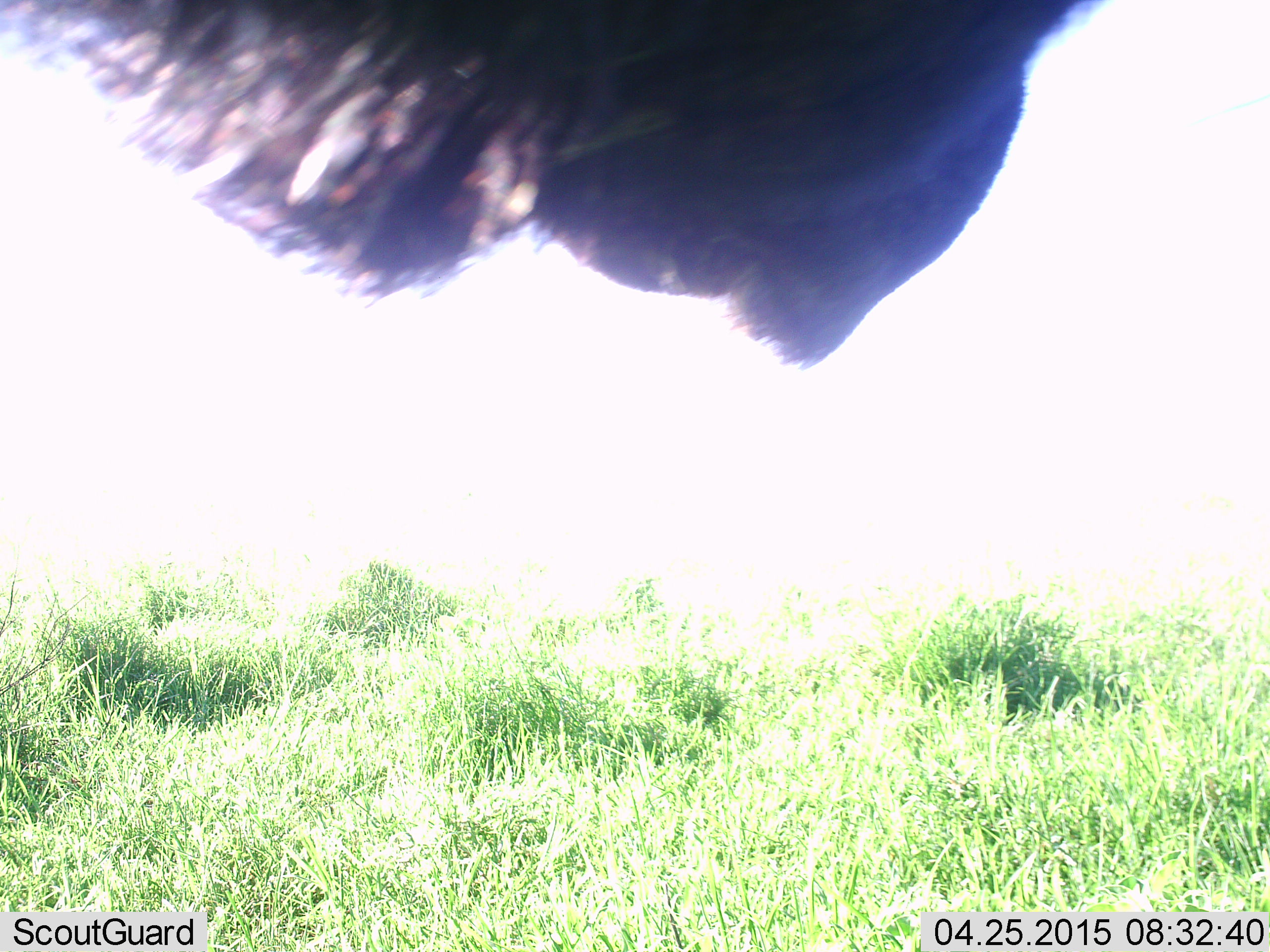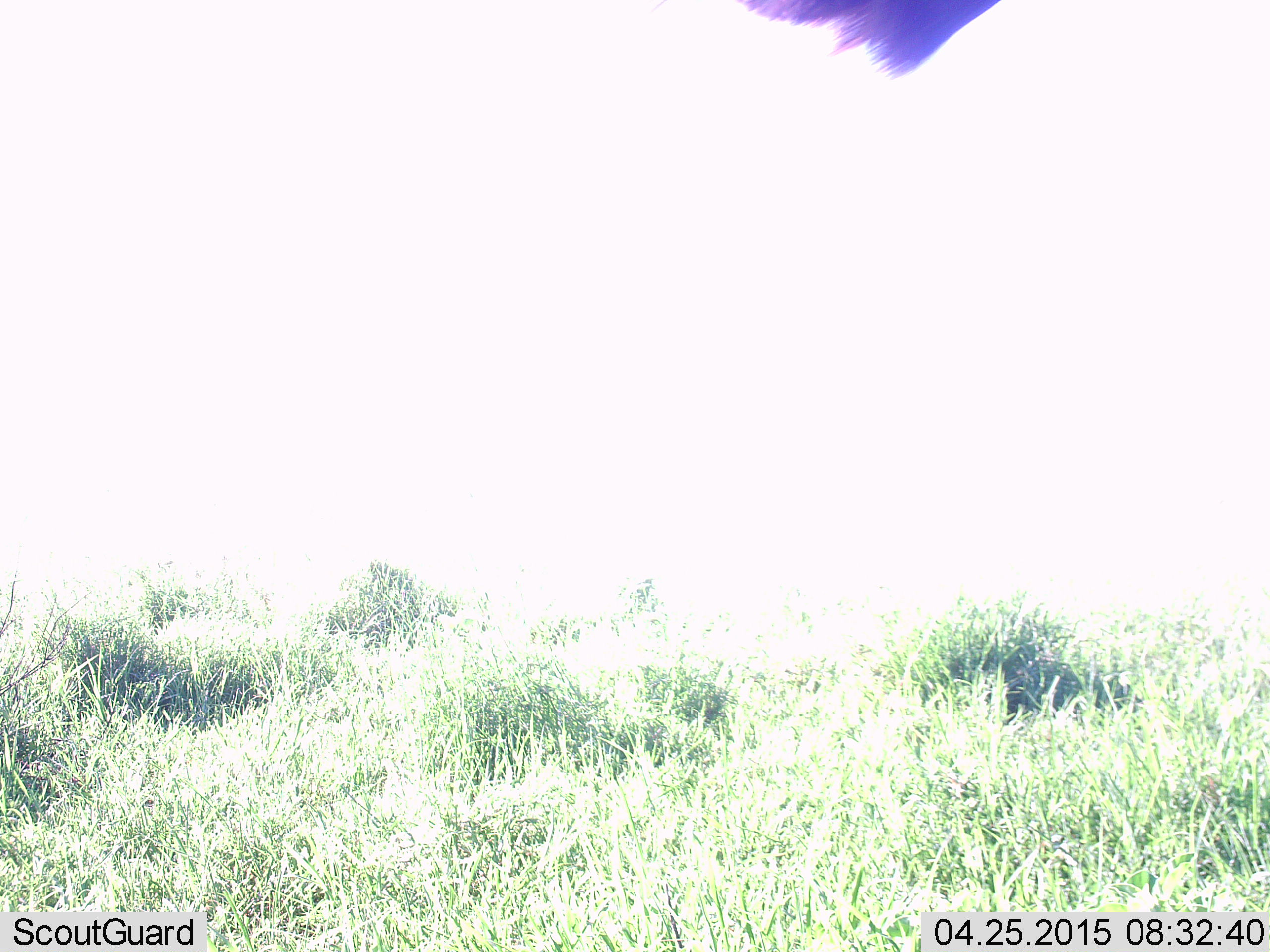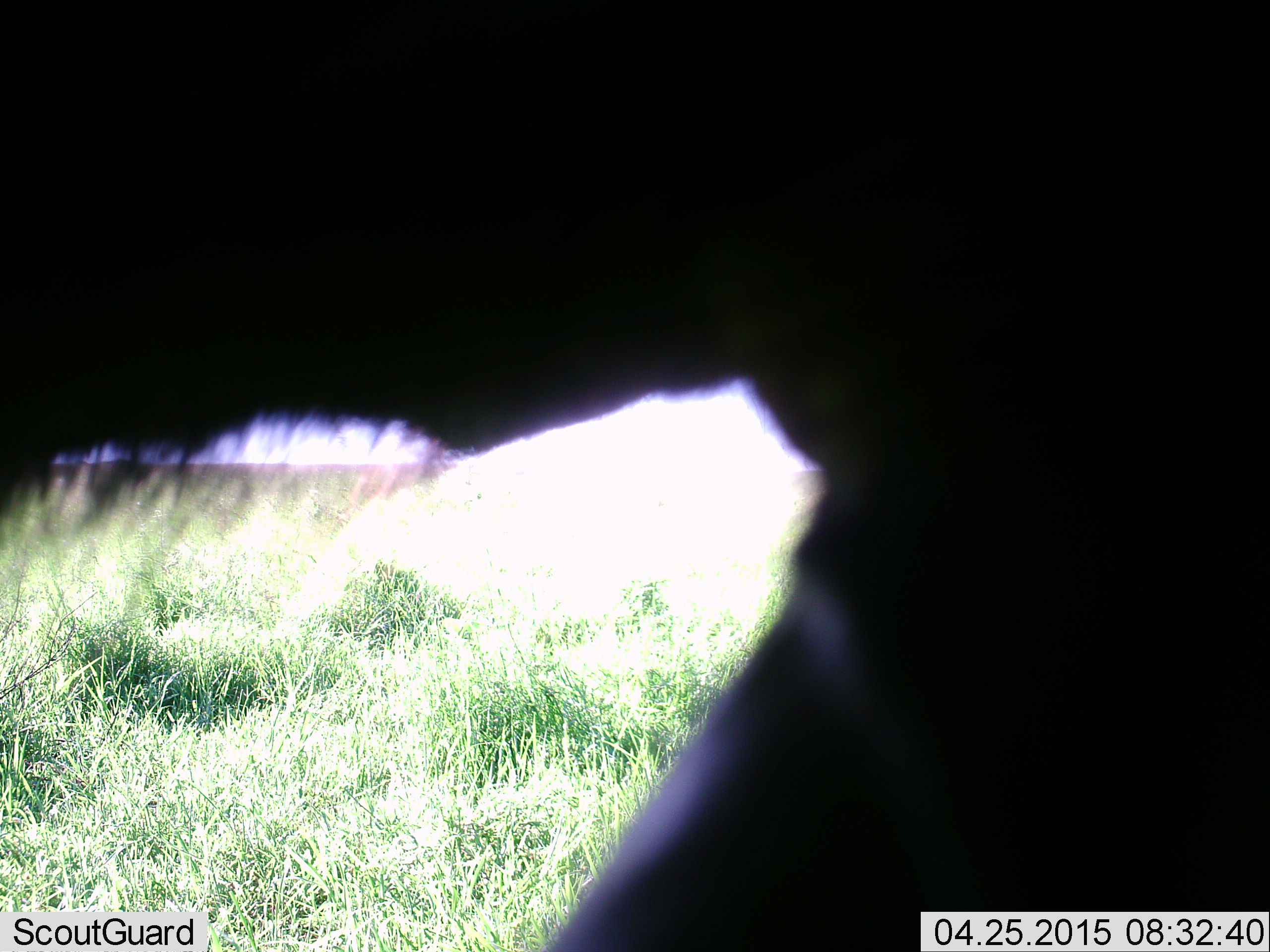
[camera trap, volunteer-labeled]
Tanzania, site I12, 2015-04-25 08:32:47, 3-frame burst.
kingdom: Animalia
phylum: Chordata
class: Mammalia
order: Artiodactyla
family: Bovidae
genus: Connochaetes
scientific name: Connochaetes taurinus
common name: blue wildebeest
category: wildebeest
Wildebeest (blue wildebeest) (Connochaetes taurinus), count 1. Behavior (volunteer vote fractions): standing 30%, resting 0%, moving 60%, interacting 10%. Young present (vote fraction): 0%. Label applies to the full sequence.